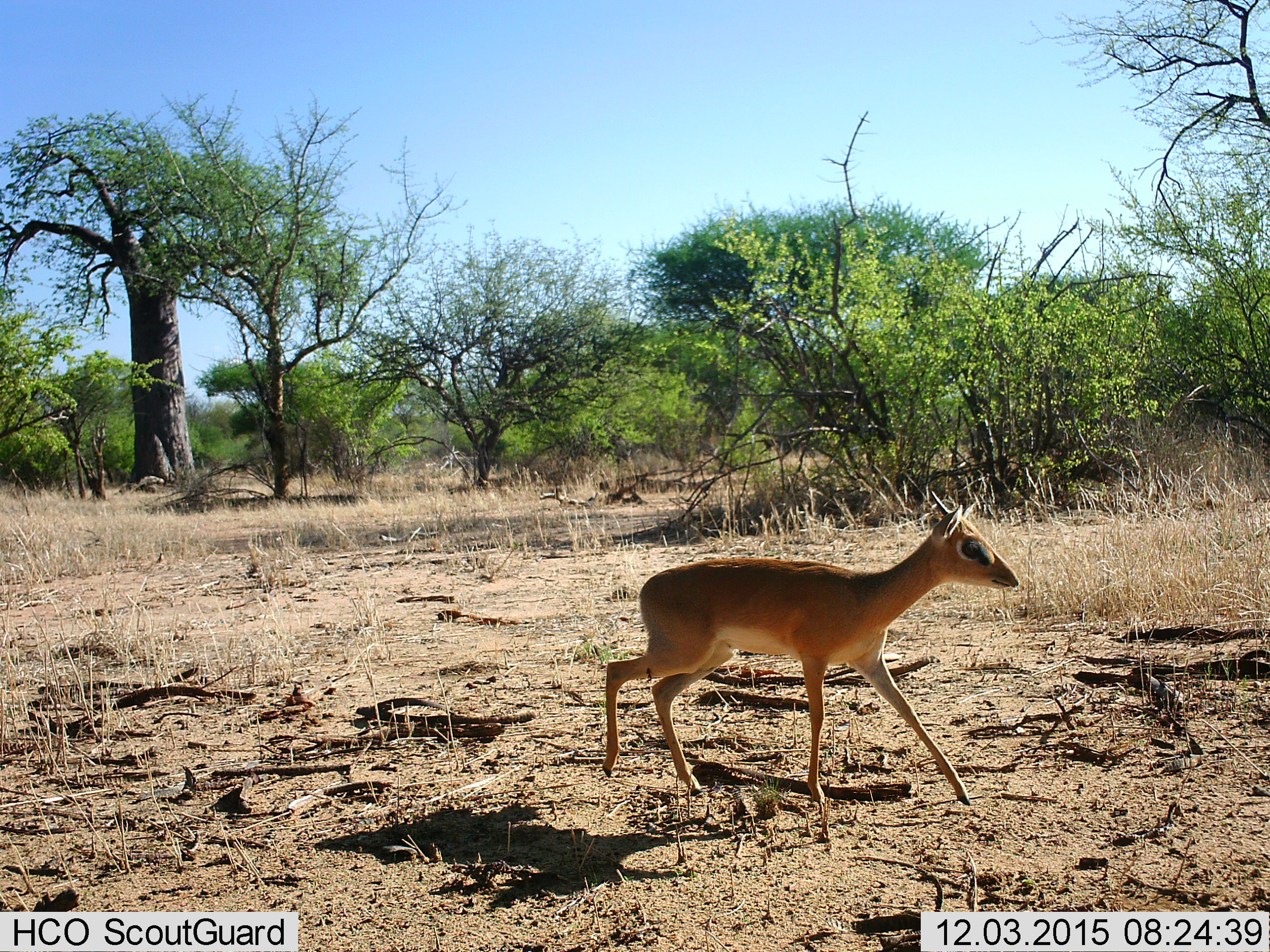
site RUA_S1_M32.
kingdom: Animalia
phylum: Chordata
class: Mammalia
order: Artiodactyla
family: Bovidae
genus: Madoqua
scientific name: Madoqua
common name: dik-dik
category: dikdik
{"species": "dikdik (dik-dik) (Madoqua)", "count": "1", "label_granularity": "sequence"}